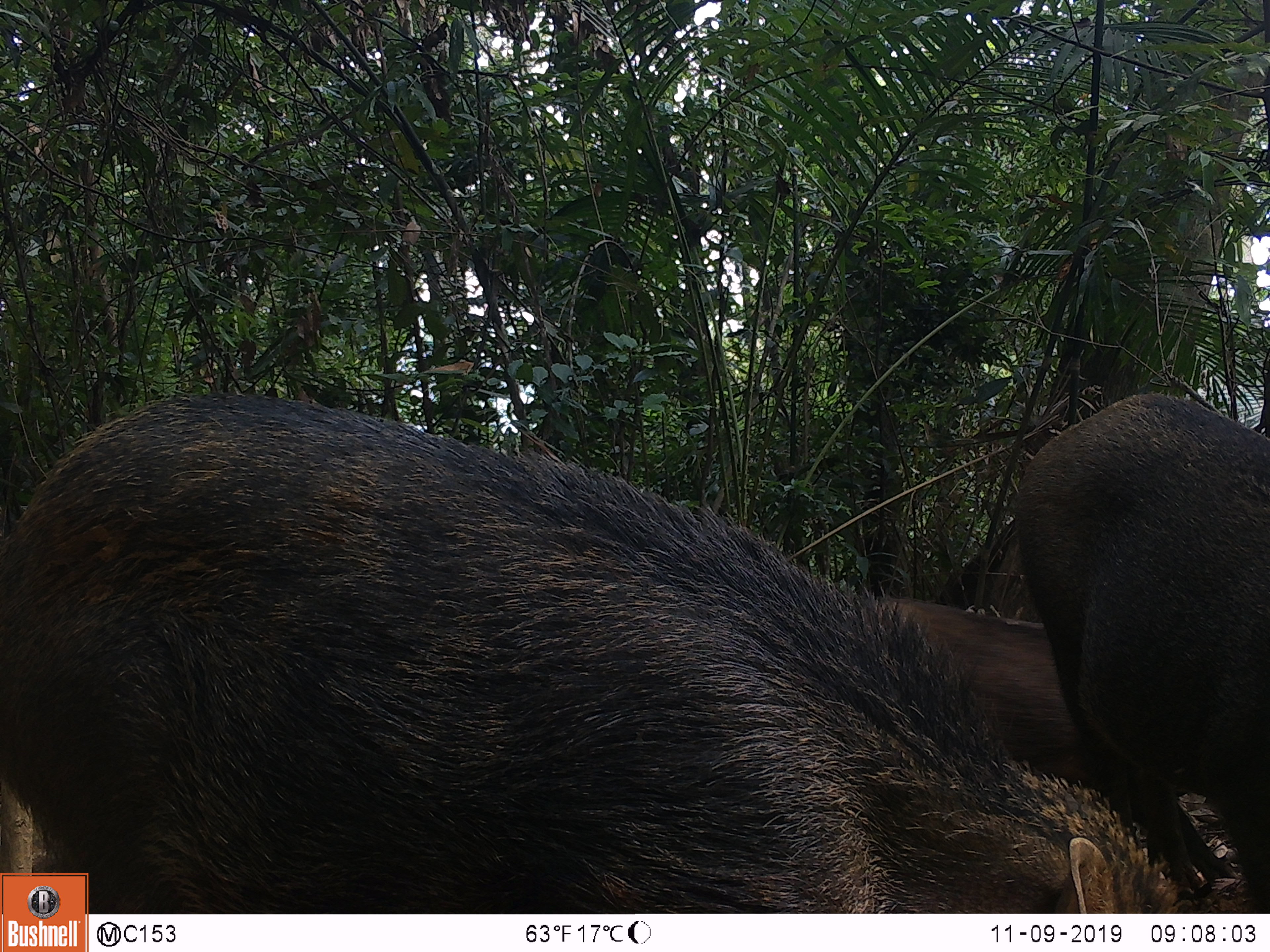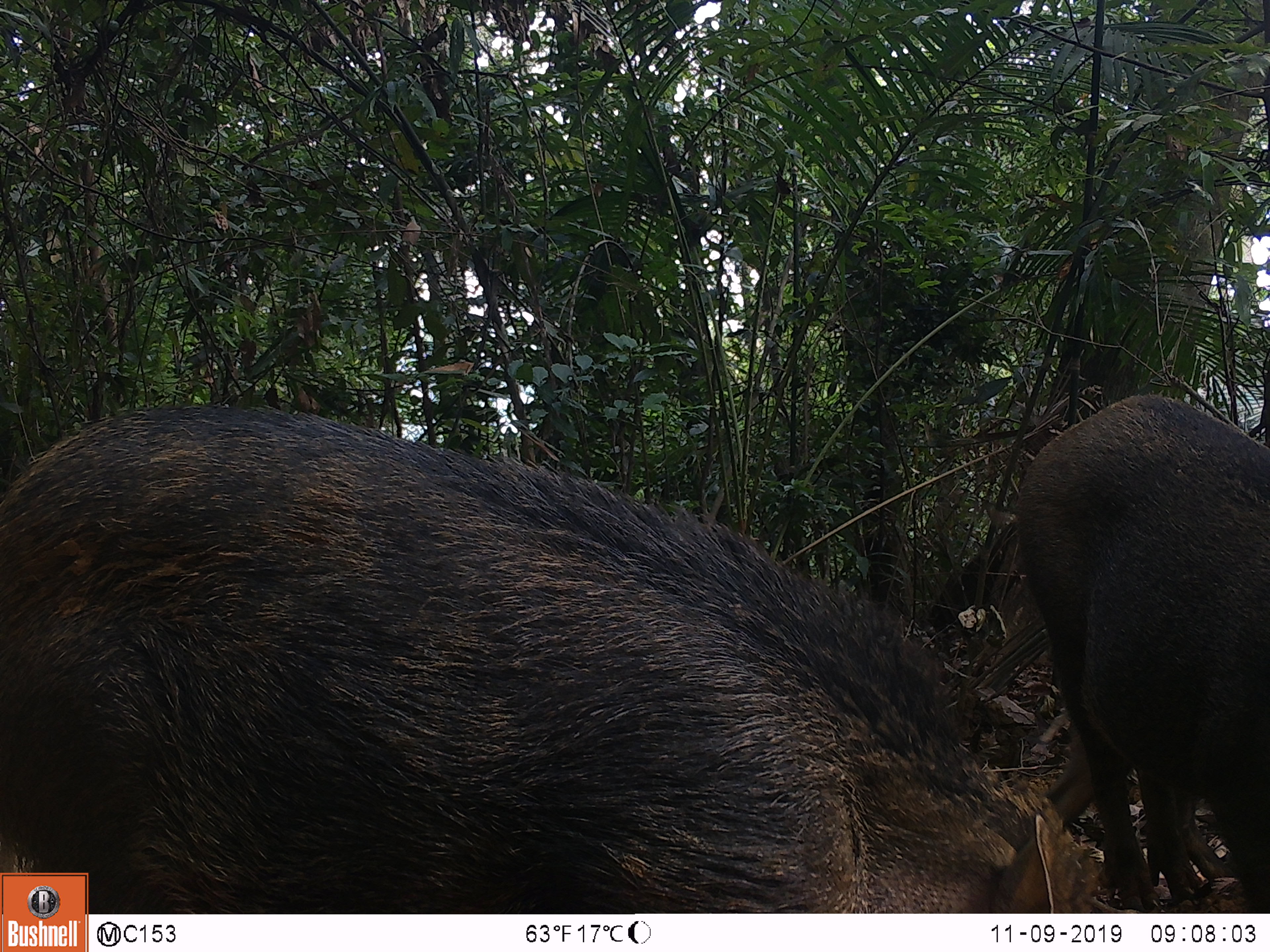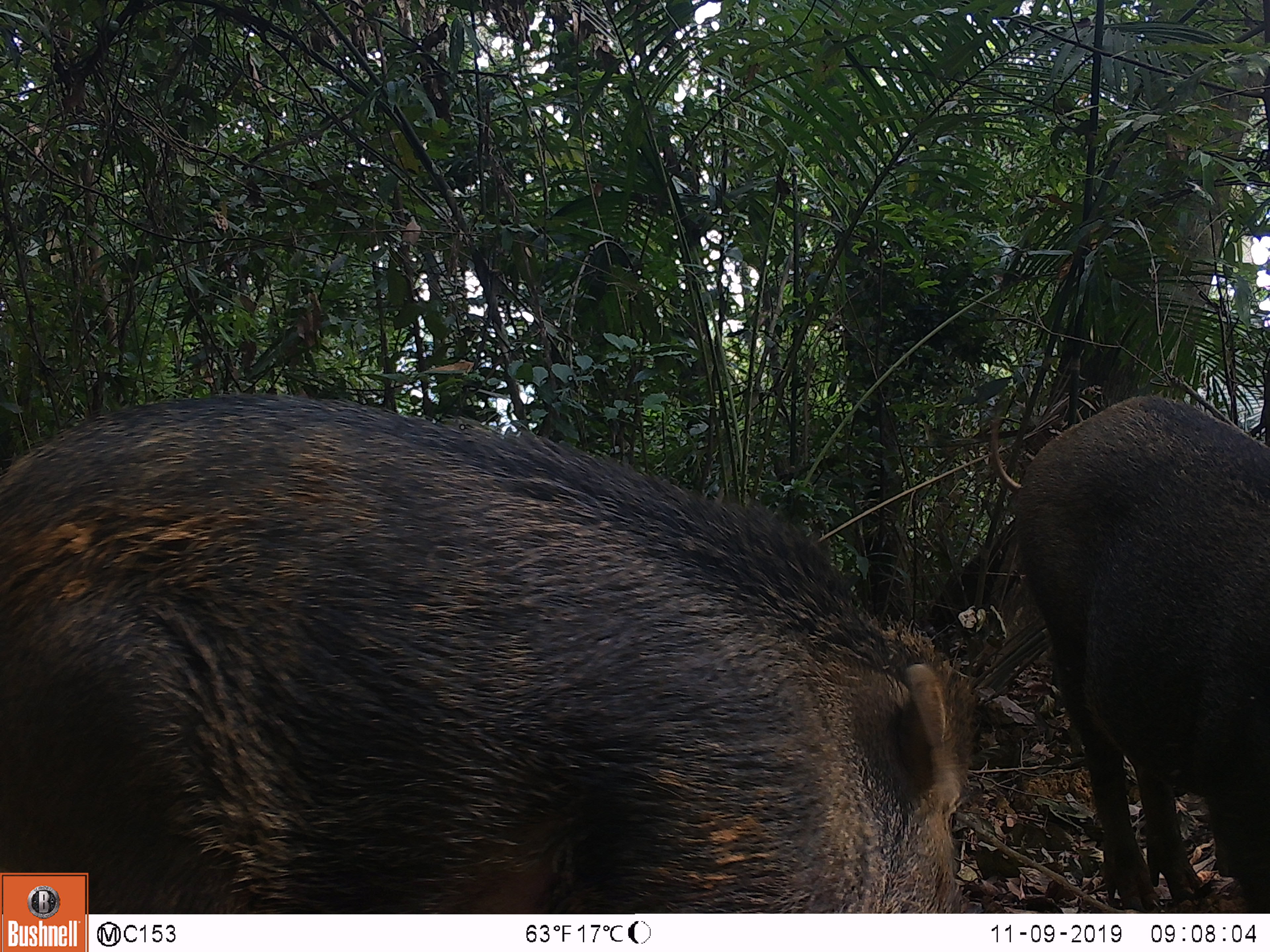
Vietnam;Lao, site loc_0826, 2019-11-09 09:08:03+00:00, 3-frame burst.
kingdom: Animalia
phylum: Chordata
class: Mammalia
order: Artiodactyla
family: Suidae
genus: Sus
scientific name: Sus scrofa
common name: eurasian wild pig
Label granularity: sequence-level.